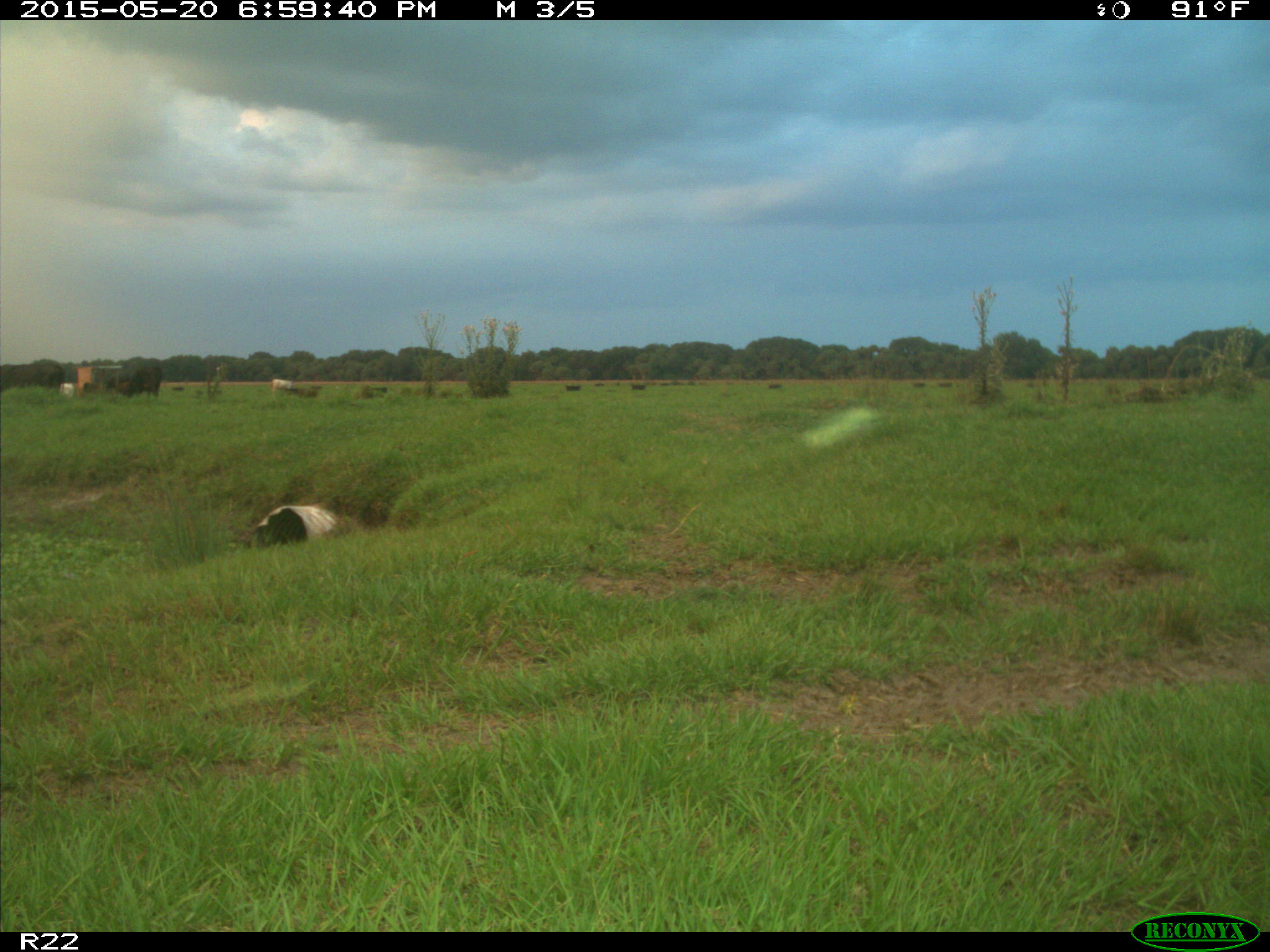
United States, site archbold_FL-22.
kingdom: Animalia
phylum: Chordata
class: Mammalia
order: Artiodactyla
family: Bovidae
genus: Bos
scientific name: Bos taurus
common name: domestic cow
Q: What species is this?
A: Bos taurus (domestic cow).